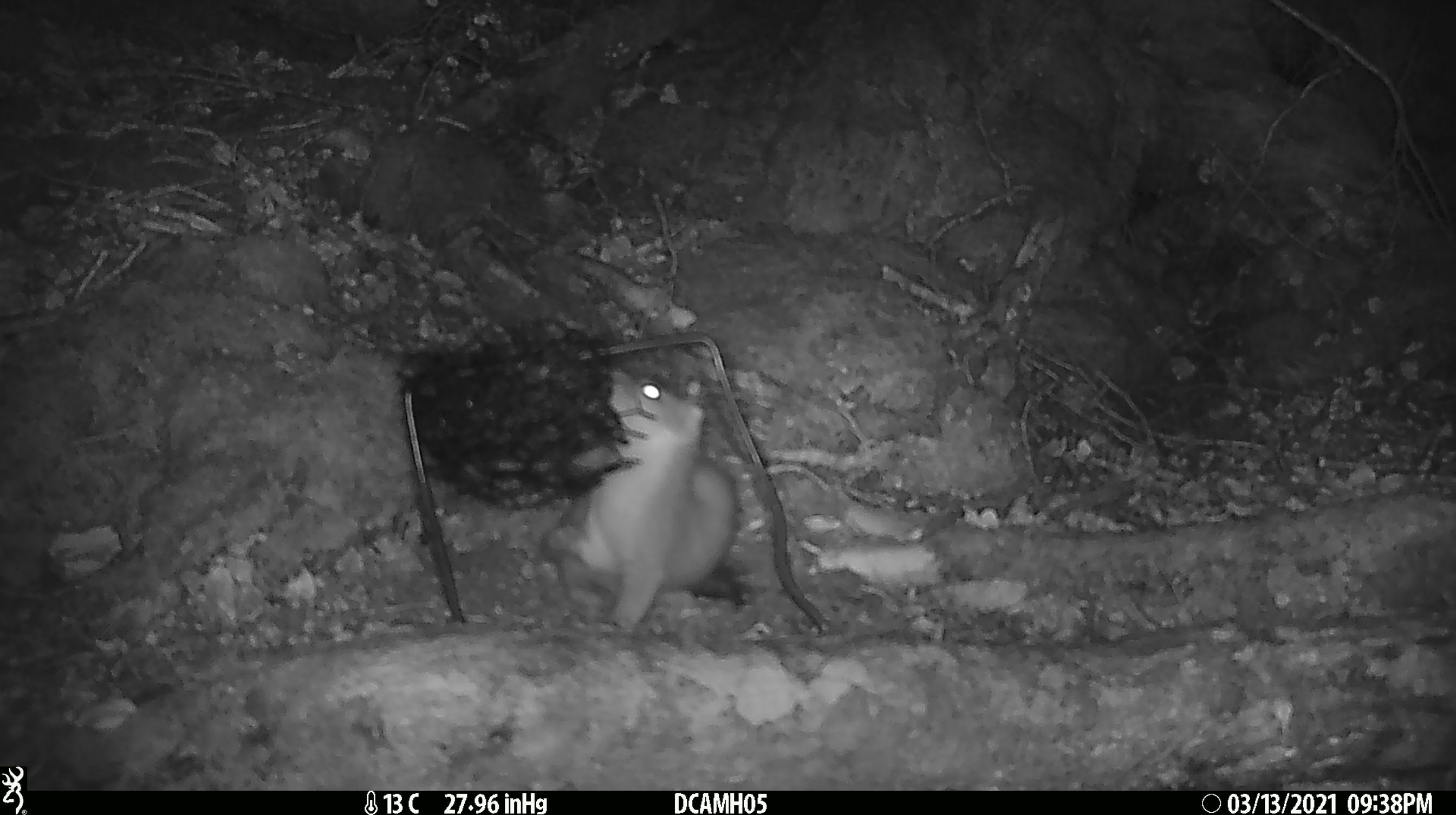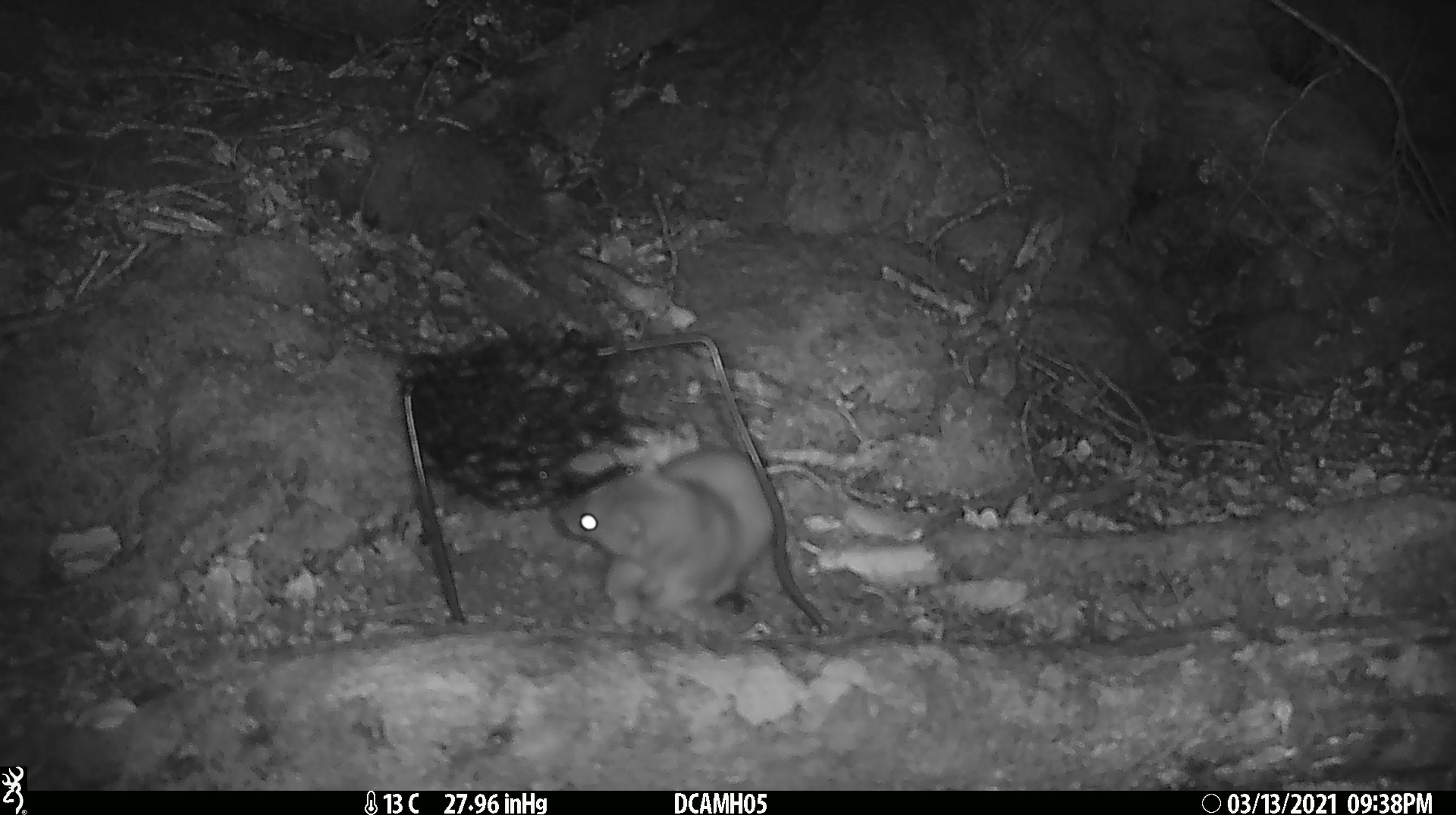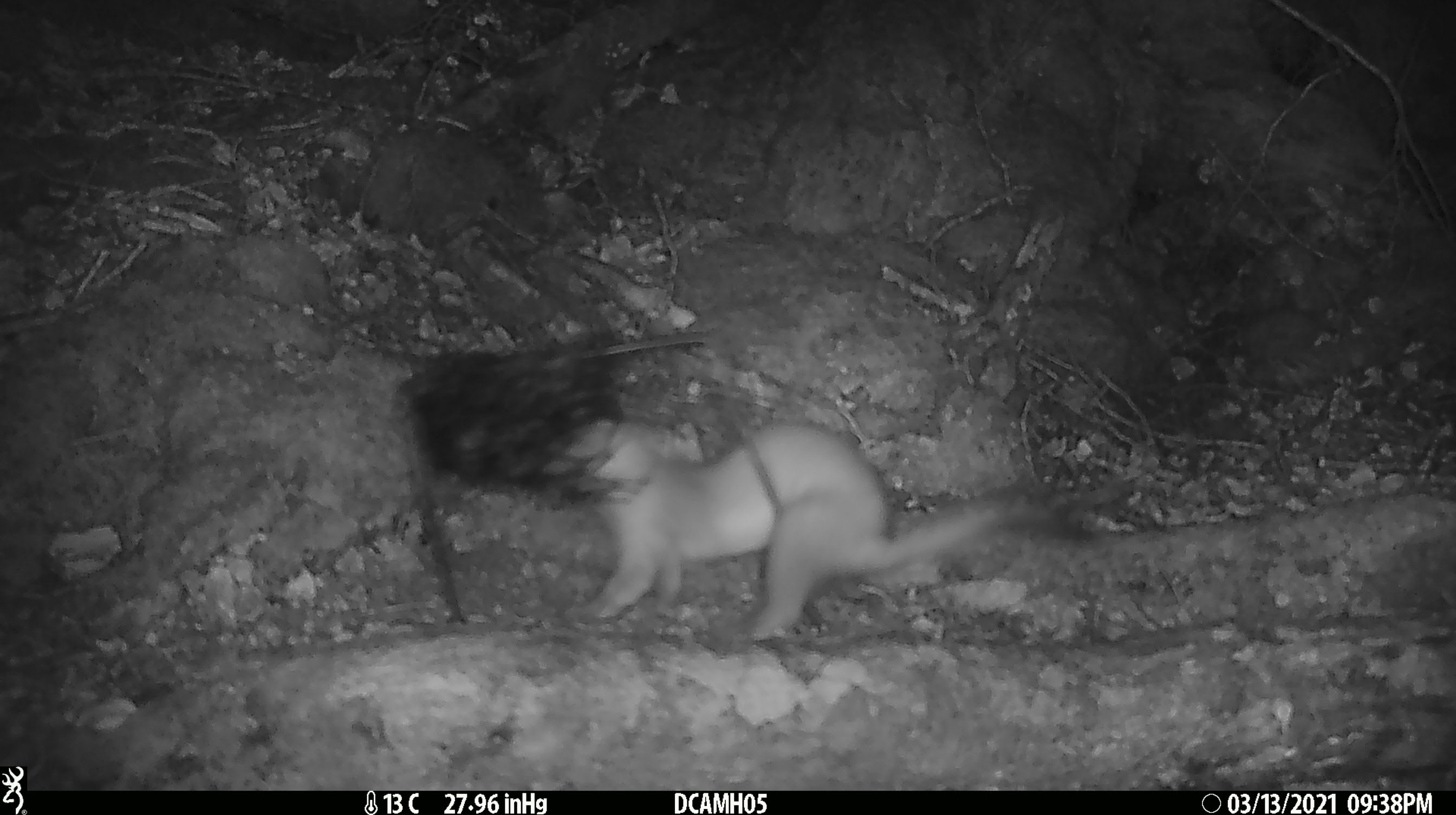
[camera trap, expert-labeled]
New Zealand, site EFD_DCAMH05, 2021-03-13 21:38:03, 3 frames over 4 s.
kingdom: Animalia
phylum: Chordata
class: Mammalia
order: Carnivora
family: Mustelidae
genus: Mustela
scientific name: Mustela erminea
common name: stoat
Stoat (Mustela erminea).